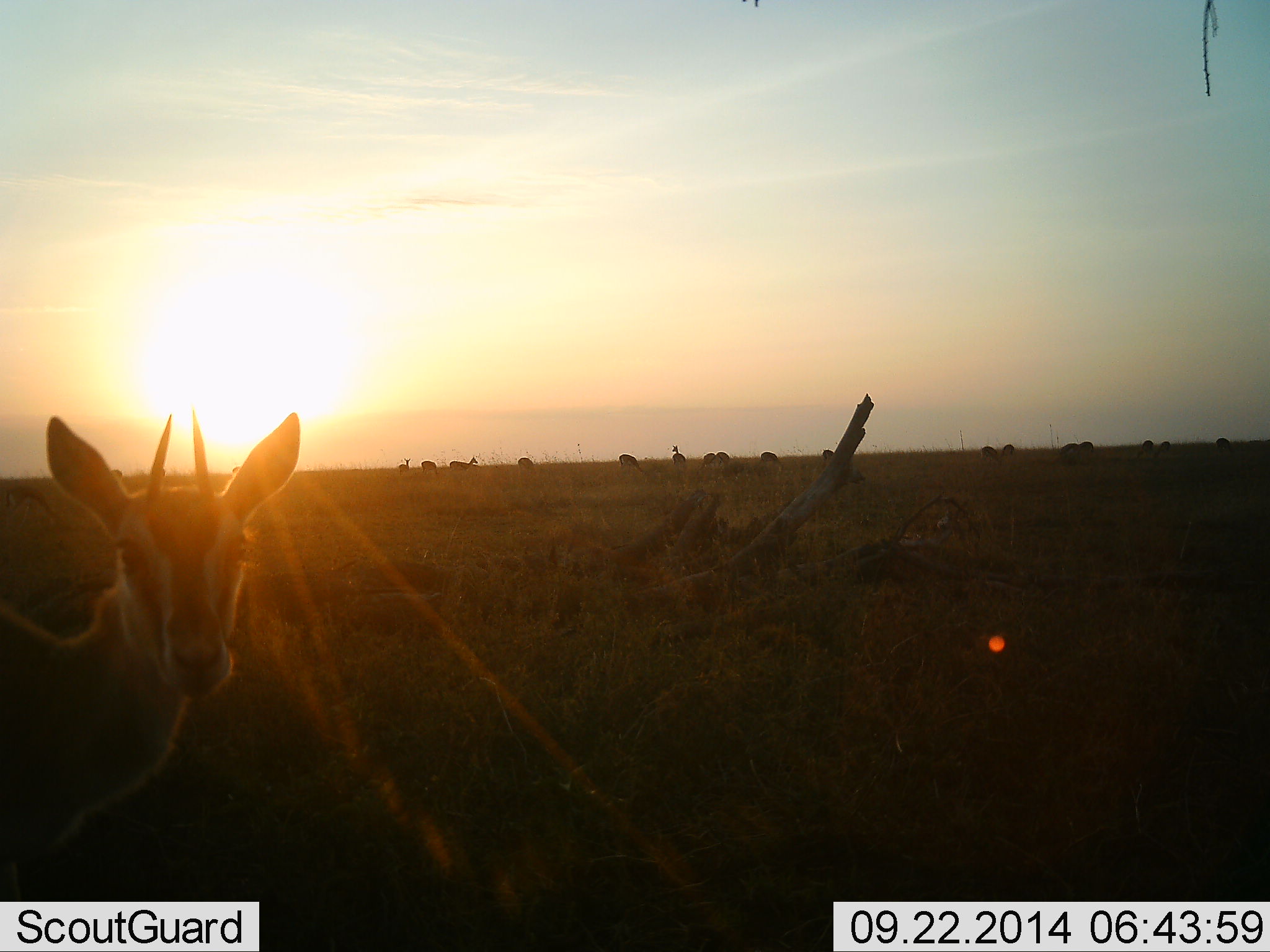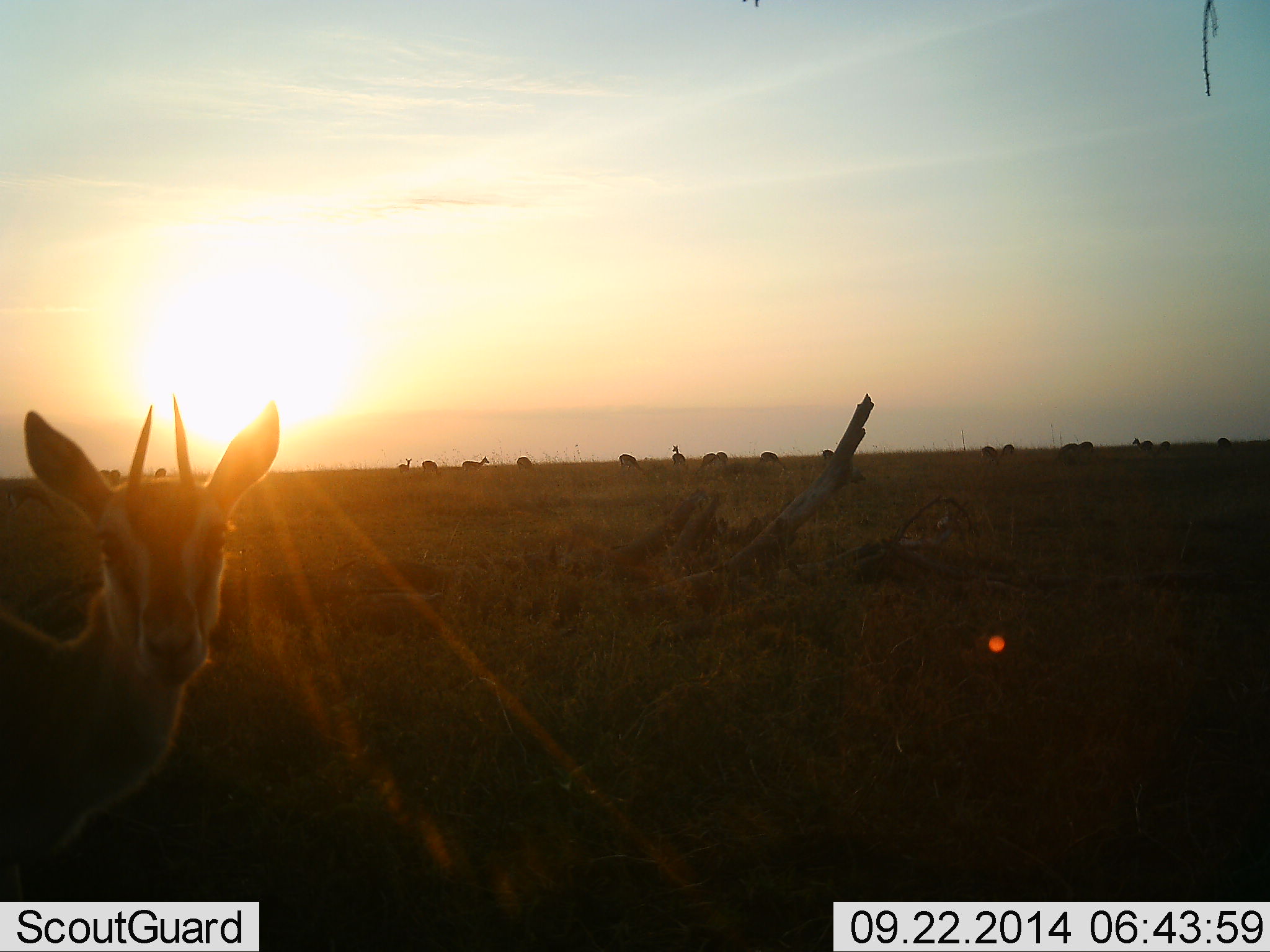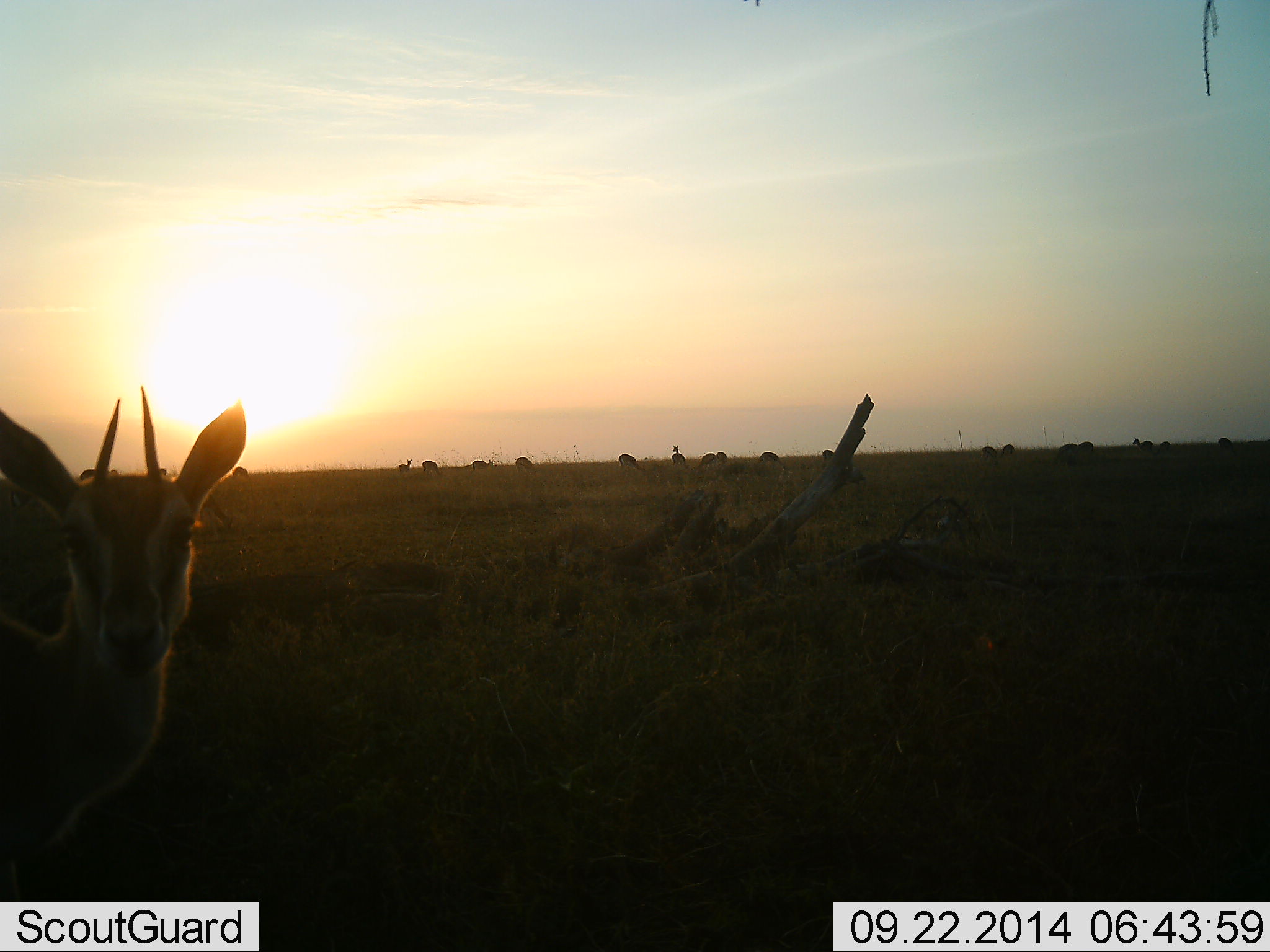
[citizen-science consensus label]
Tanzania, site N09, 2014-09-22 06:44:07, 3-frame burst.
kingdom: Animalia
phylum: Chordata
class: Mammalia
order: Artiodactyla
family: Bovidae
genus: Eudorcas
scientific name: Eudorcas thomsonii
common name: thomson's gazelle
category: gazellethomsons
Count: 11-50.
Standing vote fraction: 100%.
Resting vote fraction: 20%.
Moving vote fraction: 40%.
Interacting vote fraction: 10%.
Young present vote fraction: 10%.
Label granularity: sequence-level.